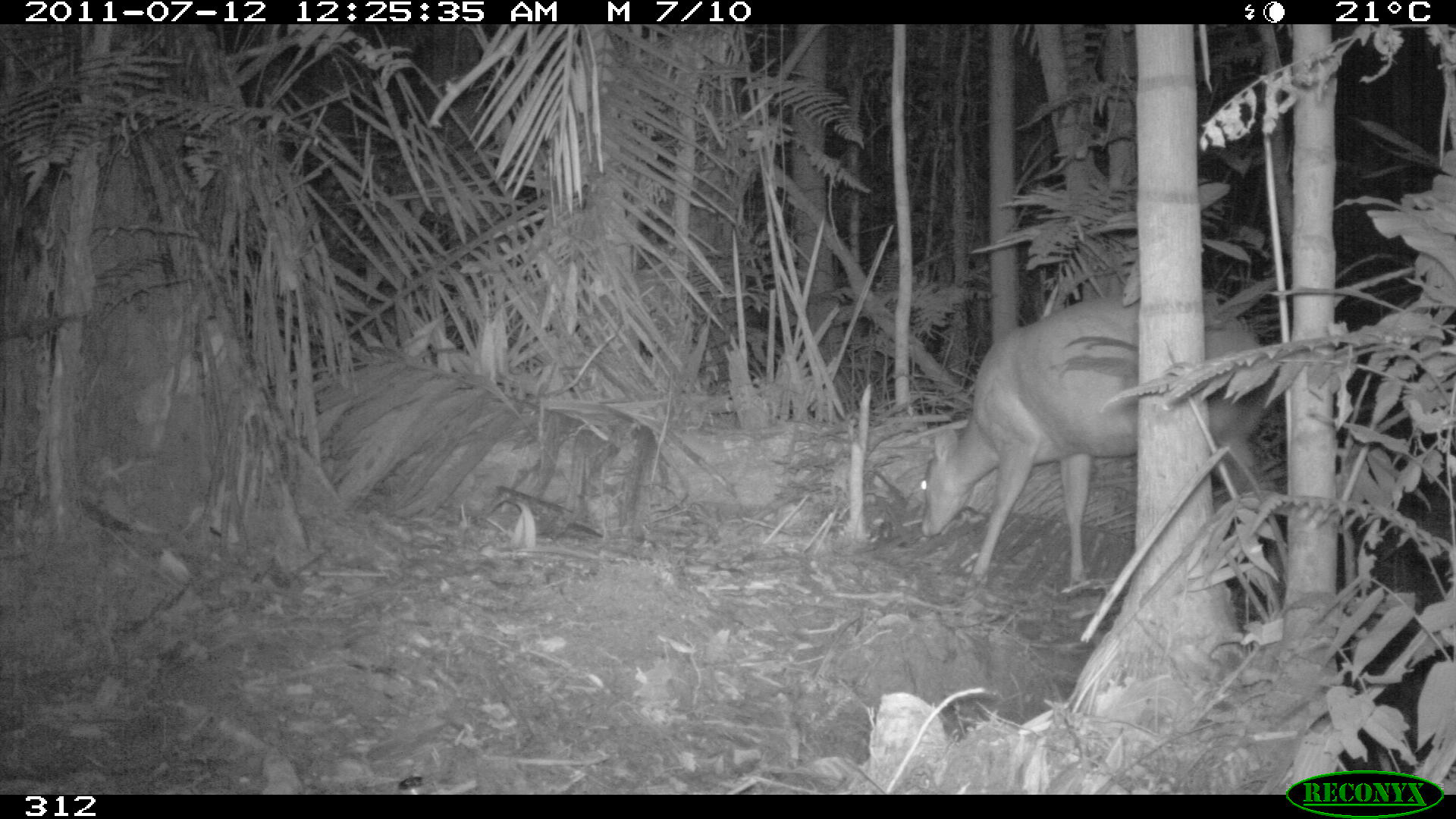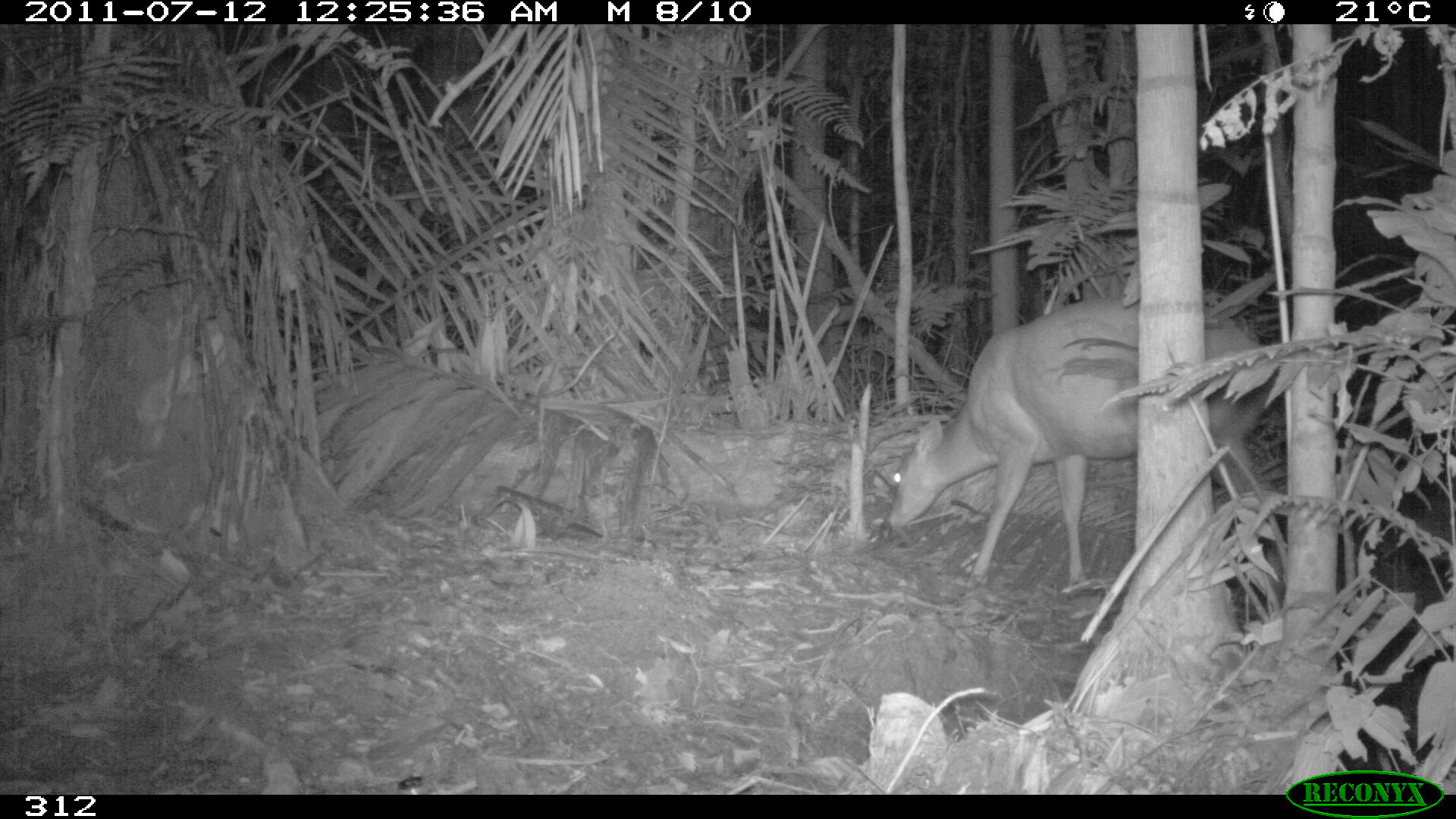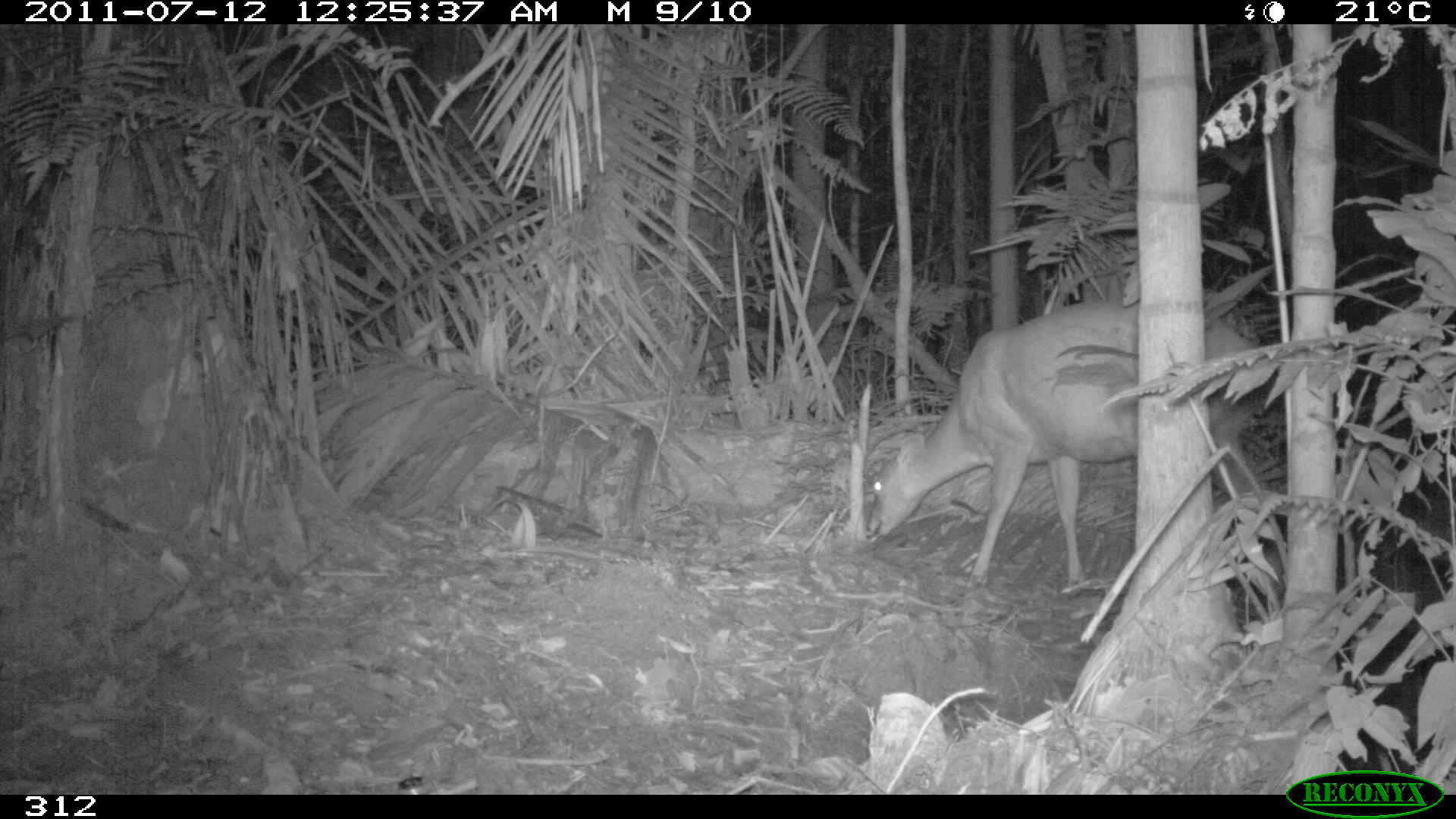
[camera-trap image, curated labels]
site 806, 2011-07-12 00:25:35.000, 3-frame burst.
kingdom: Animalia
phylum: Chordata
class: Mammalia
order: Artiodactyla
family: Cervidae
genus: Mazama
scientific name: Mazama americana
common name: red brocket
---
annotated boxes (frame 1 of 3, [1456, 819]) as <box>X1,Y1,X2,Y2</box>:
mazama americana: <box>919,290,1274,589</box>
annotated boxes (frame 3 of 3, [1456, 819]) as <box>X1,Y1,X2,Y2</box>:
mazama americana: <box>864,296,1264,596</box>